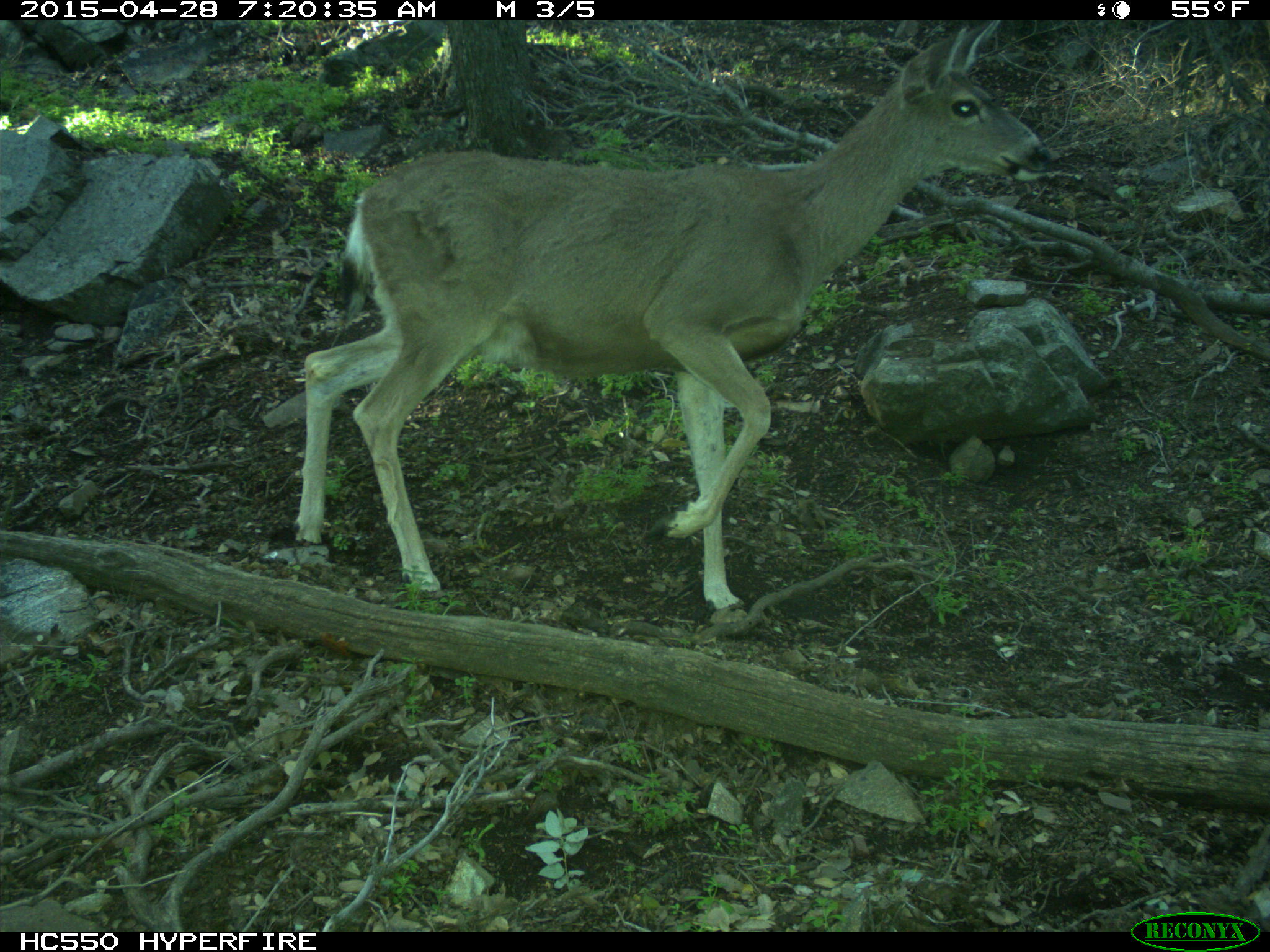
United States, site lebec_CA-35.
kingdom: Animalia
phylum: Chordata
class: Mammalia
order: Artiodactyla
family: Cervidae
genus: Odocoileus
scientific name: Odocoileus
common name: deer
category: unidentified deer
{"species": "unidentified deer (deer) (Odocoileus)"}